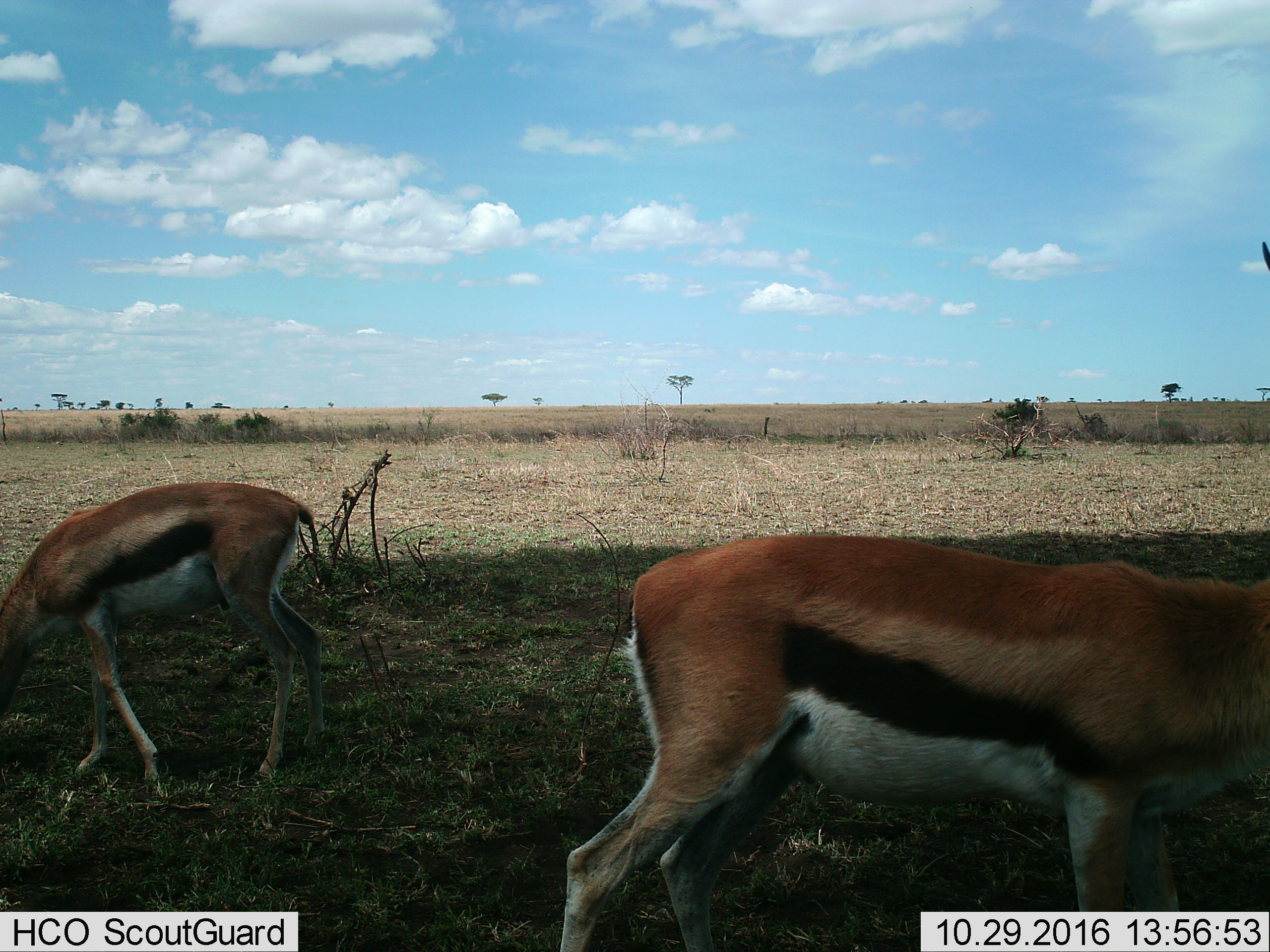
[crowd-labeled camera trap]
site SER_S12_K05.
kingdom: Animalia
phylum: Chordata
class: Mammalia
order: Artiodactyla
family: Bovidae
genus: Eudorcas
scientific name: Eudorcas thomsonii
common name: thomson's gazelle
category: gazellethomsons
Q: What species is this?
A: Gazellethomsons (thomson's gazelle) (Eudorcas thomsonii).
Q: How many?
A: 2.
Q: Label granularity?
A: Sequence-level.